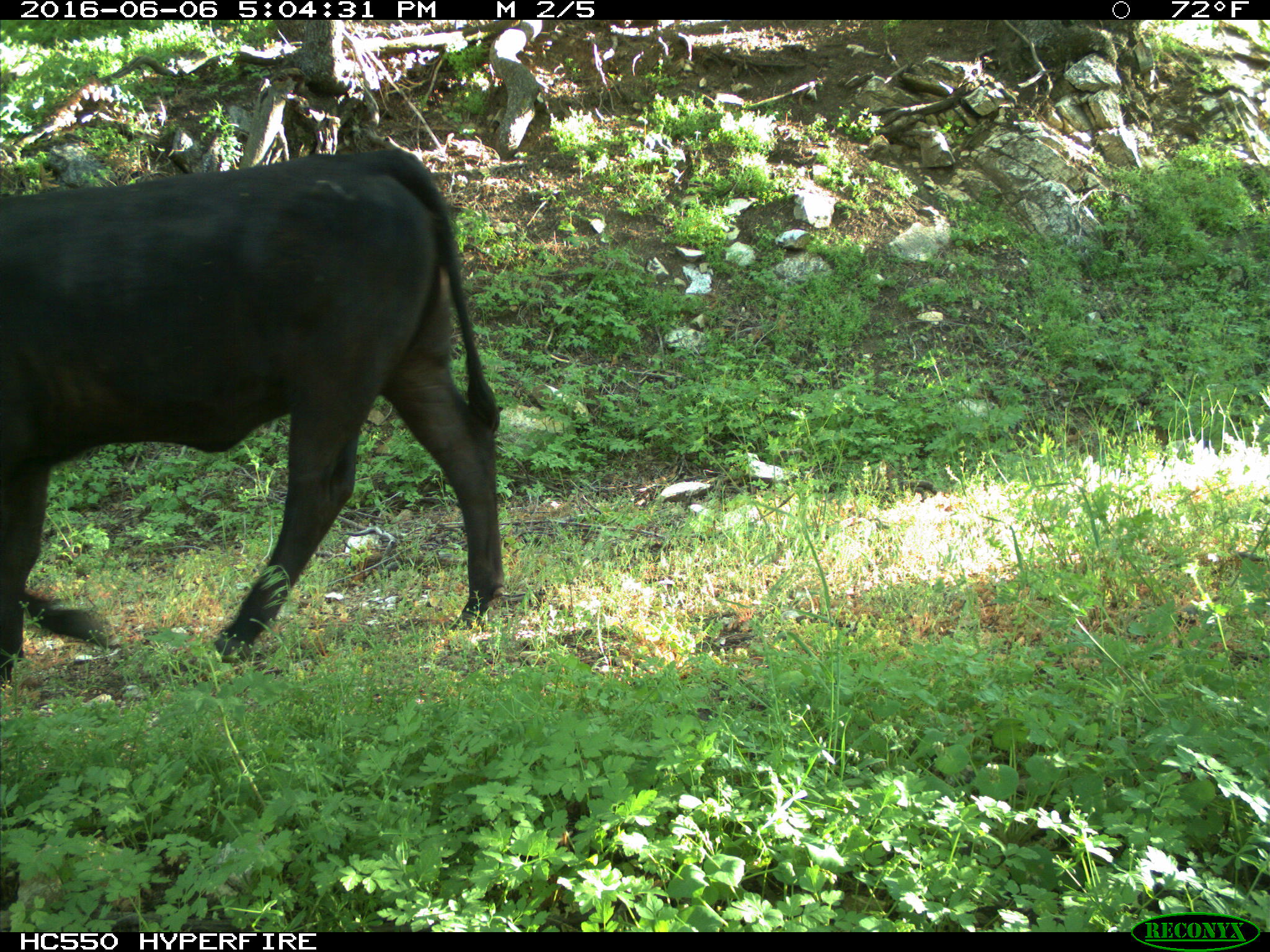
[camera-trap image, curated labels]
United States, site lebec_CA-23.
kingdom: Animalia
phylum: Chordata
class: Mammalia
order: Artiodactyla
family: Bovidae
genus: Bos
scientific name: Bos taurus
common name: domestic cow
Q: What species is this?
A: Bos taurus (domestic cow).